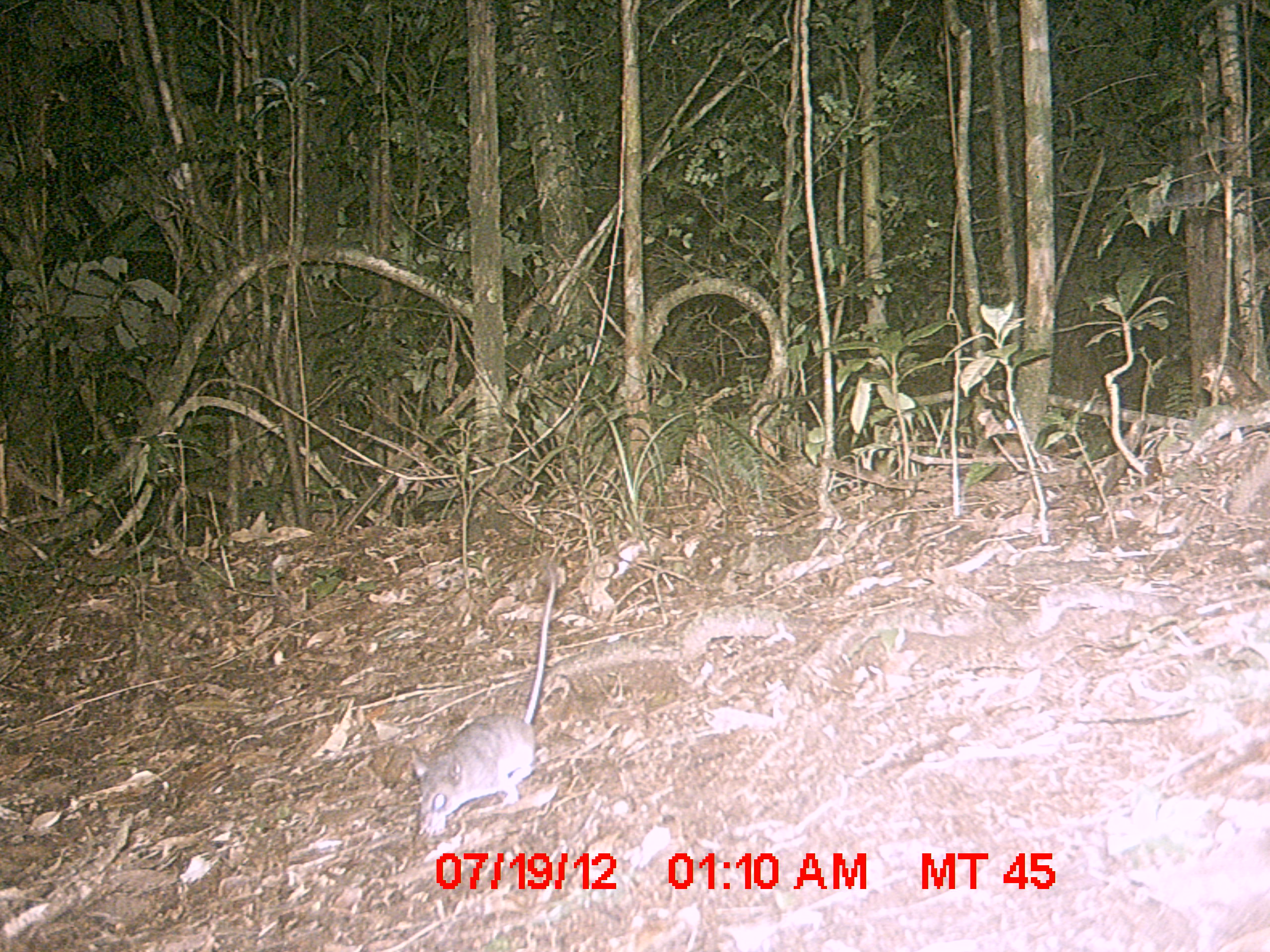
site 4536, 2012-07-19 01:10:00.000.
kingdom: Animalia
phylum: Chordata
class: Mammalia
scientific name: Mammalia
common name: mammals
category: small mammal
Small mammal (mammals) (Mammalia), count 1.